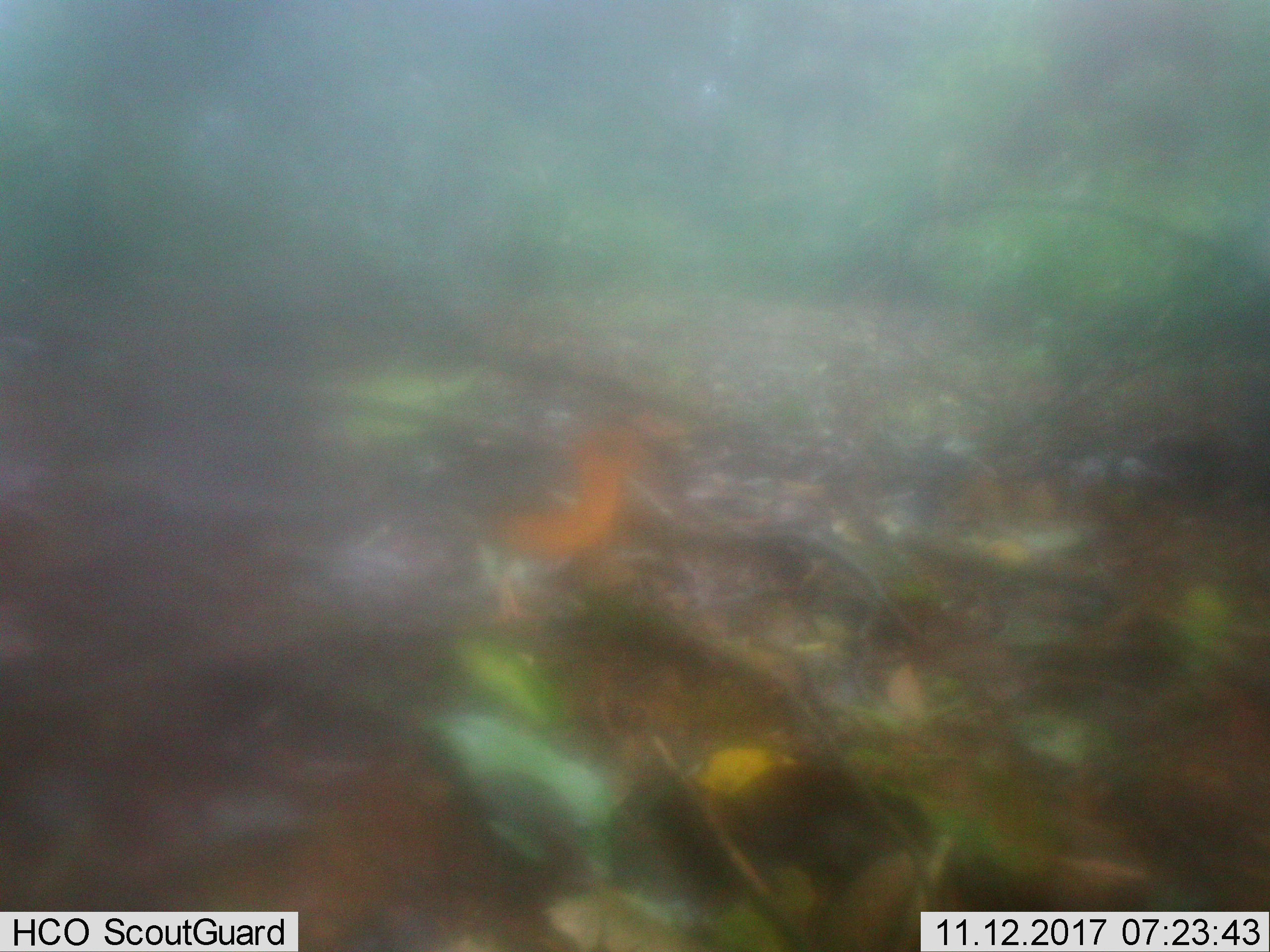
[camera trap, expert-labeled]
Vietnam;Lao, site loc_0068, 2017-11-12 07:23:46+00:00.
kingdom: Animalia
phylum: Chordata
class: Aves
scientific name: Aves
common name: bird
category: unidentified bird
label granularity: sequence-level